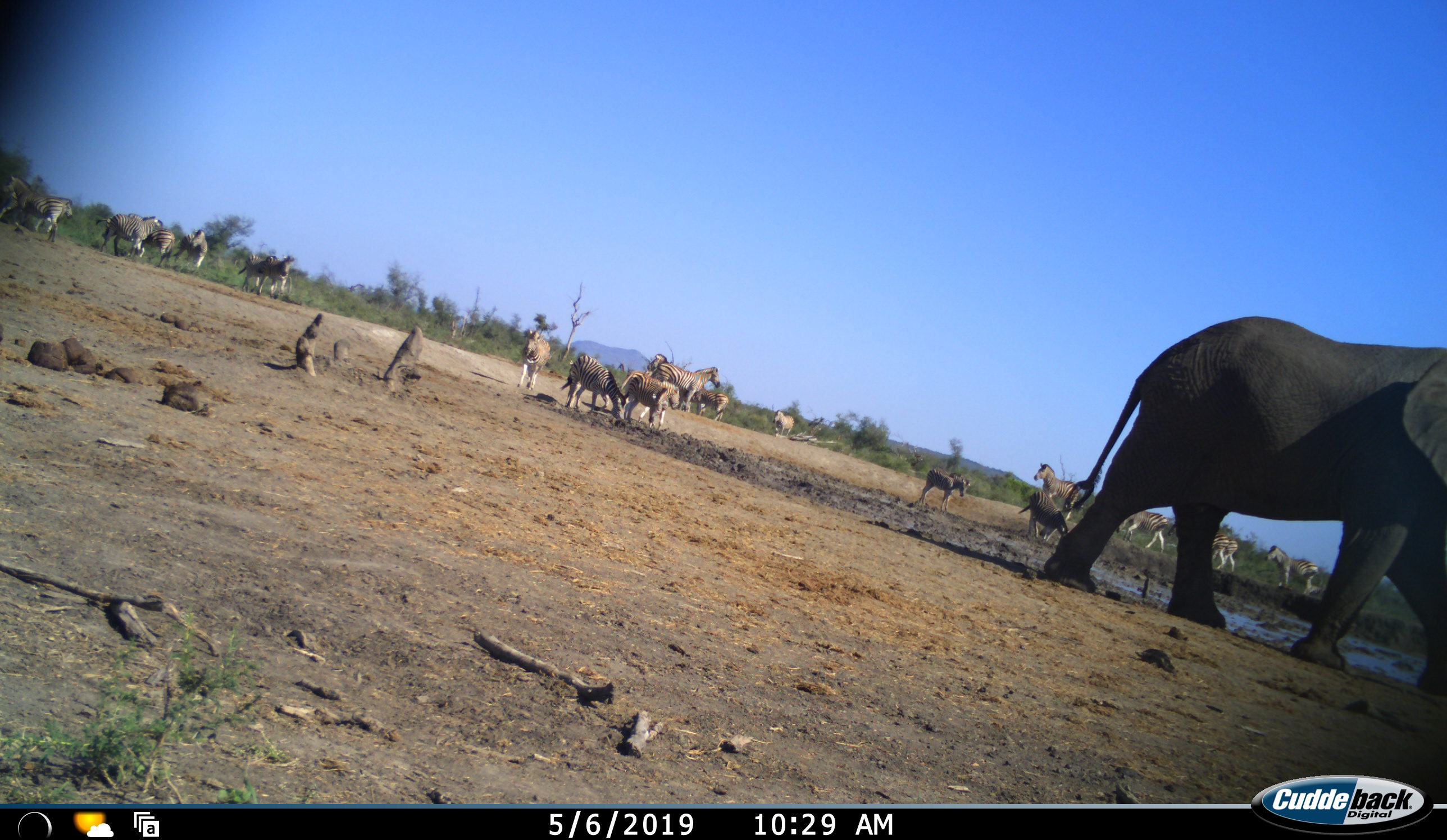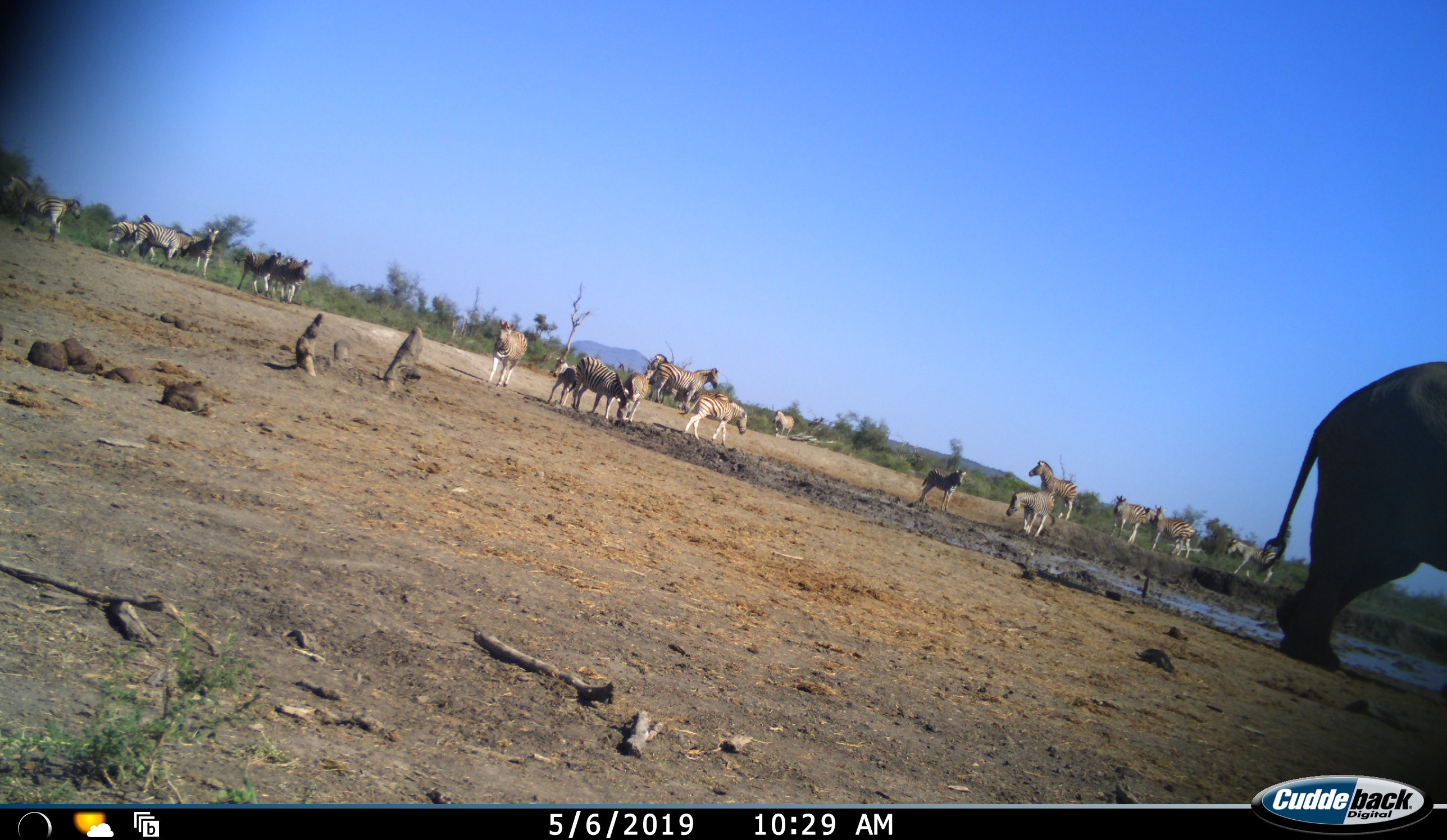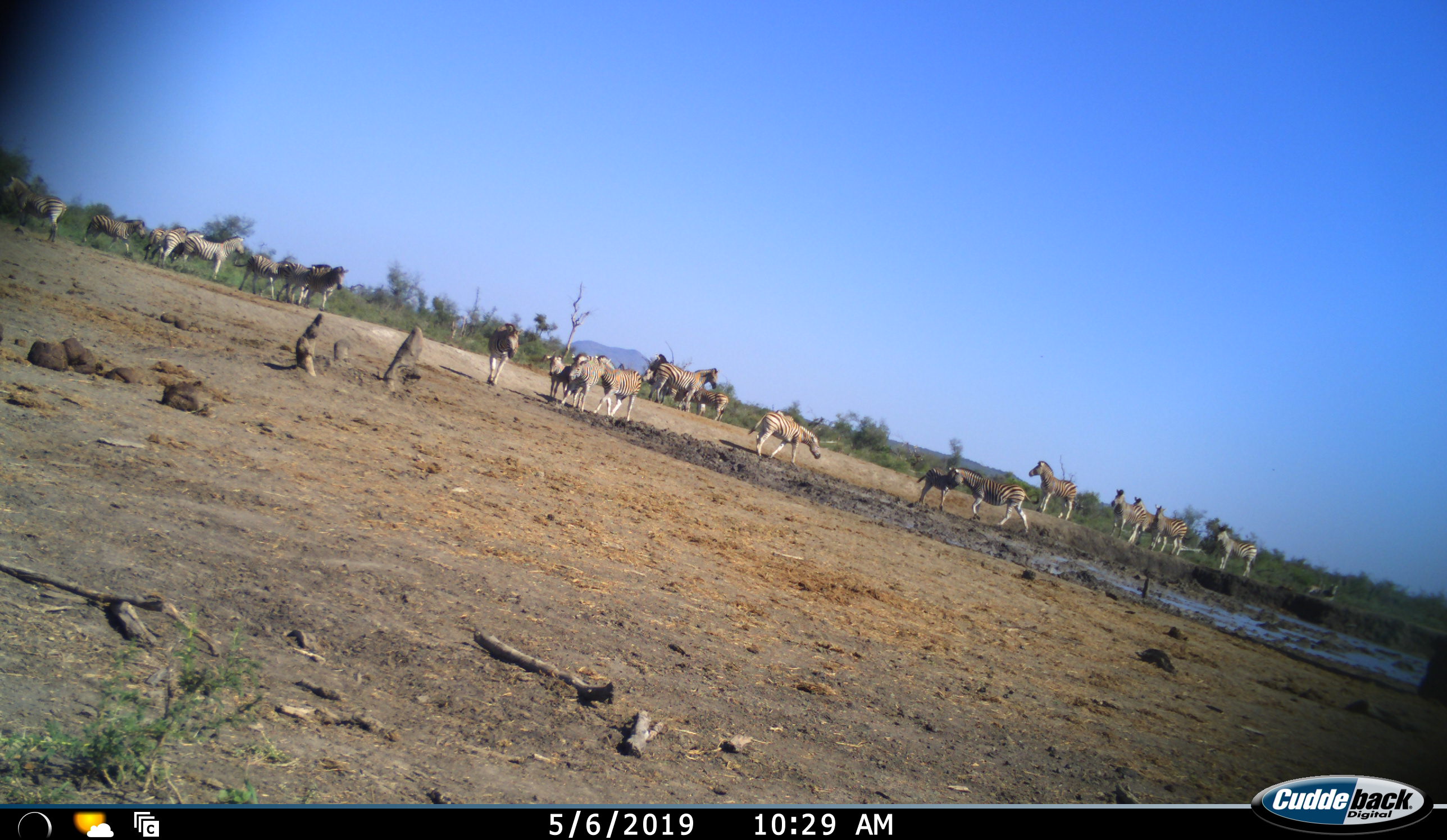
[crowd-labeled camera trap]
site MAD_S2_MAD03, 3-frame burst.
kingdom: Animalia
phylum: Chordata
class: Mammalia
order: Proboscidea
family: Elephantidae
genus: Loxodonta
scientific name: Loxodonta africana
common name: african bush elephant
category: elephant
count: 1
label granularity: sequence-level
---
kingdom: Animalia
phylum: Chordata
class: Mammalia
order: Perissodactyla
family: Equidae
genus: Equus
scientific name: Equus quagga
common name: plains zebra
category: zebraplains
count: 11-50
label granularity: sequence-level